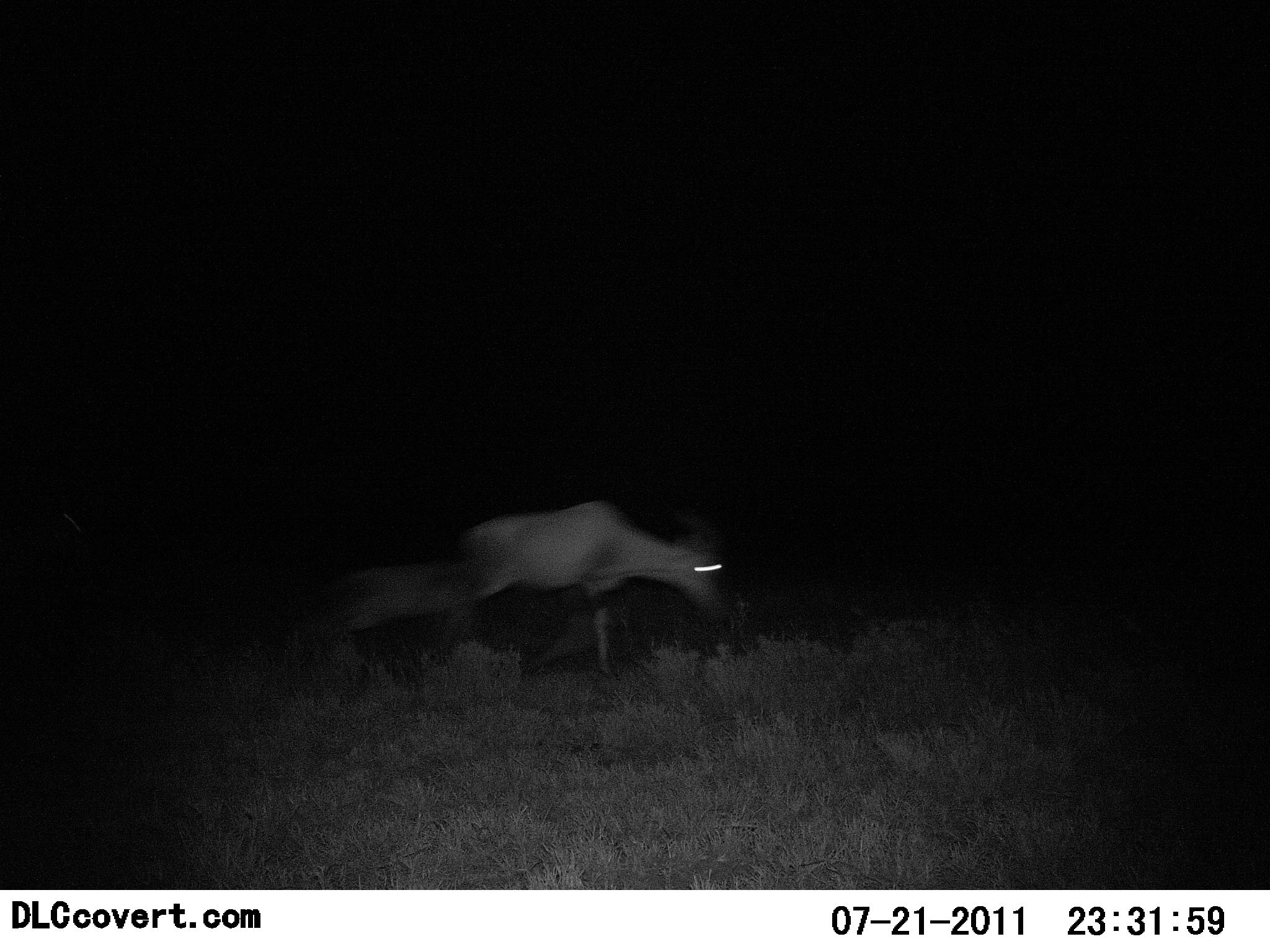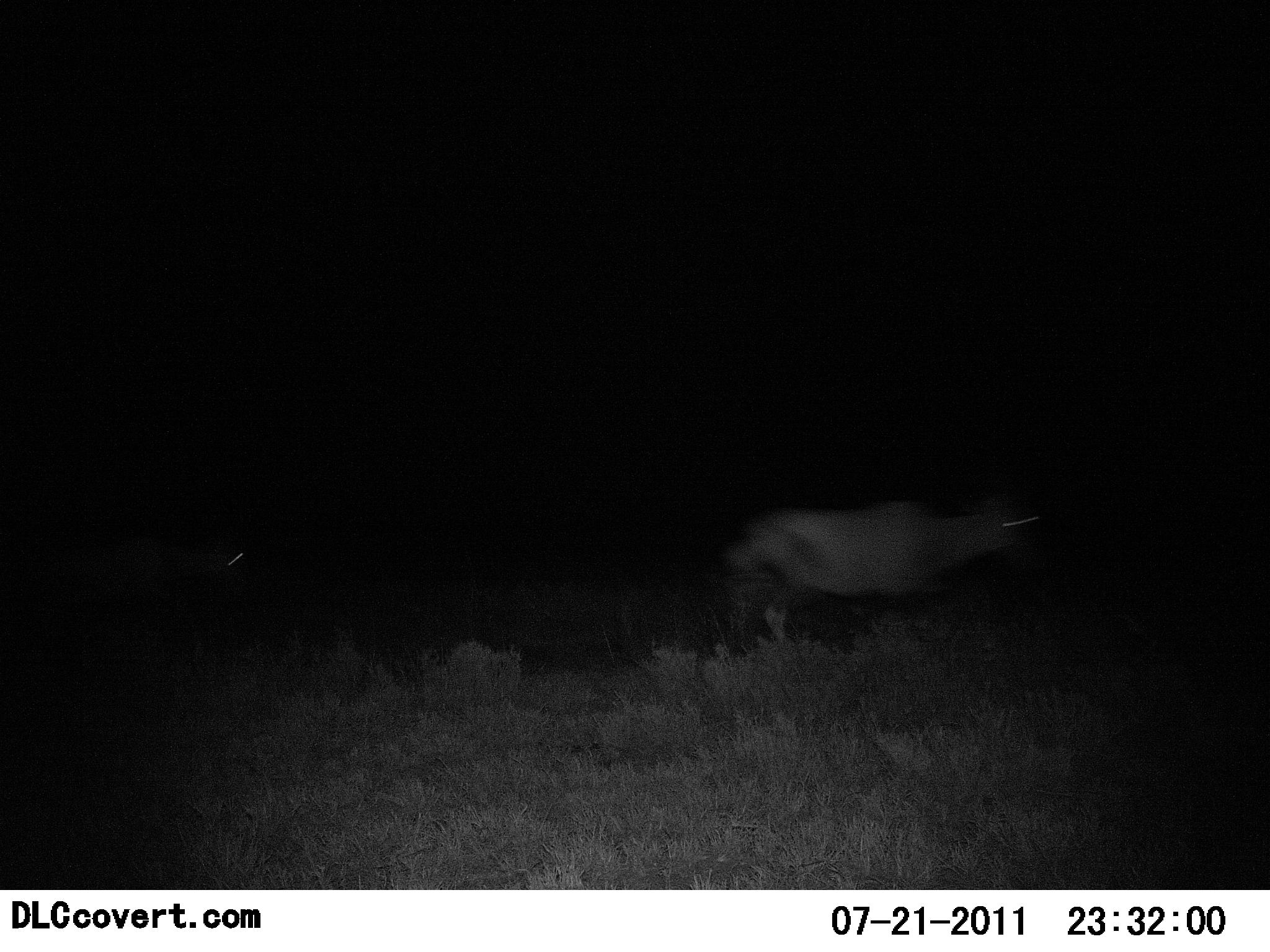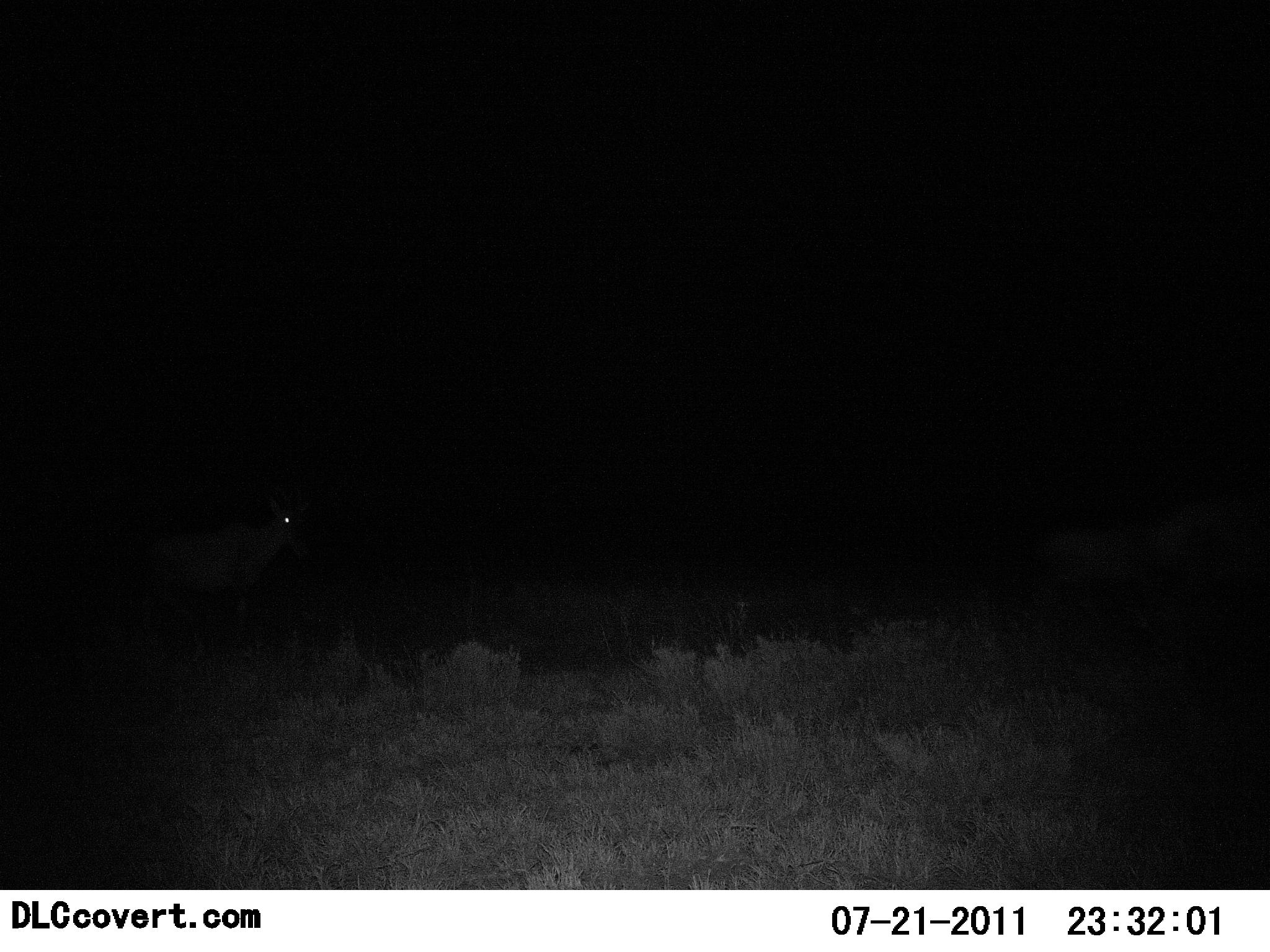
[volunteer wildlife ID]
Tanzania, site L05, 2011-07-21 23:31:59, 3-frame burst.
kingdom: Animalia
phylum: Chordata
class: Mammalia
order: Artiodactyla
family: Bovidae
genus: Damaliscus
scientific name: Damaliscus lunatus jimela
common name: topi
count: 2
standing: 0%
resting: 0%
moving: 100%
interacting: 0%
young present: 0%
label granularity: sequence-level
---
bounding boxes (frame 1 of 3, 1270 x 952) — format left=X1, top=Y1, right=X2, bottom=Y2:
animal: left=401, top=497, right=741, bottom=679; left=0, top=500, right=120, bottom=615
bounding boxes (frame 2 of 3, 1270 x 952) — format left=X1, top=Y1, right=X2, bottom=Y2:
animal: left=713, top=465, right=1049, bottom=664; left=23, top=519, right=267, bottom=656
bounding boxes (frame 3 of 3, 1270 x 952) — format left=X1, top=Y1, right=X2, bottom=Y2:
animal: left=137, top=481, right=315, bottom=652